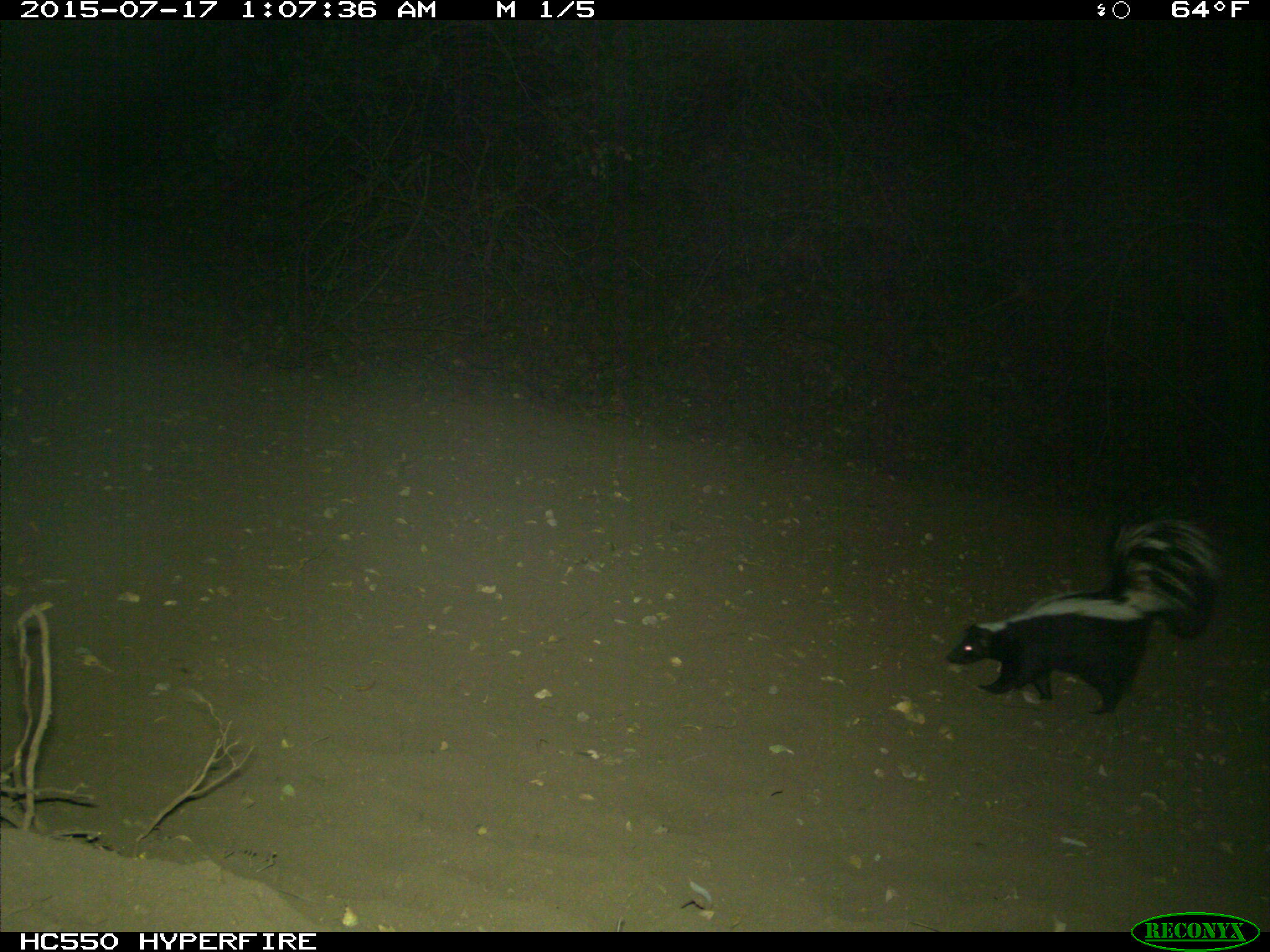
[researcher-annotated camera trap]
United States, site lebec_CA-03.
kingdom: Animalia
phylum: Chordata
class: Mammalia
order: Carnivora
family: Mephitidae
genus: Mephitis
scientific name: Mephitis mephitis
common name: striped skunk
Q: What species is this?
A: Mephitis mephitis (striped skunk).